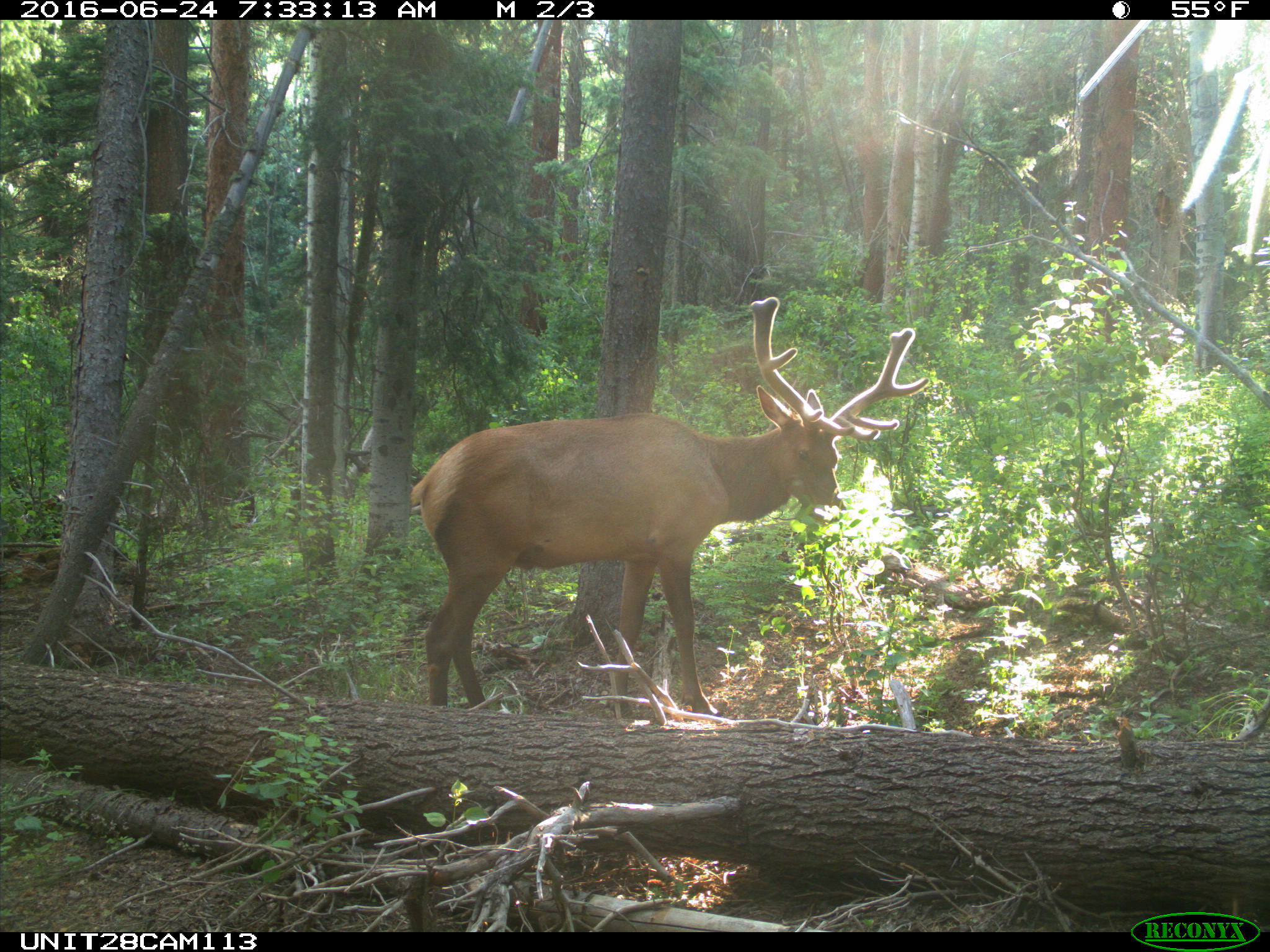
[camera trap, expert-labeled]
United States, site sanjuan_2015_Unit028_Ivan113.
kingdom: Animalia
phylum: Chordata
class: Mammalia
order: Artiodactyla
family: Cervidae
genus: Cervus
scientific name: Cervus elaphus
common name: red deer